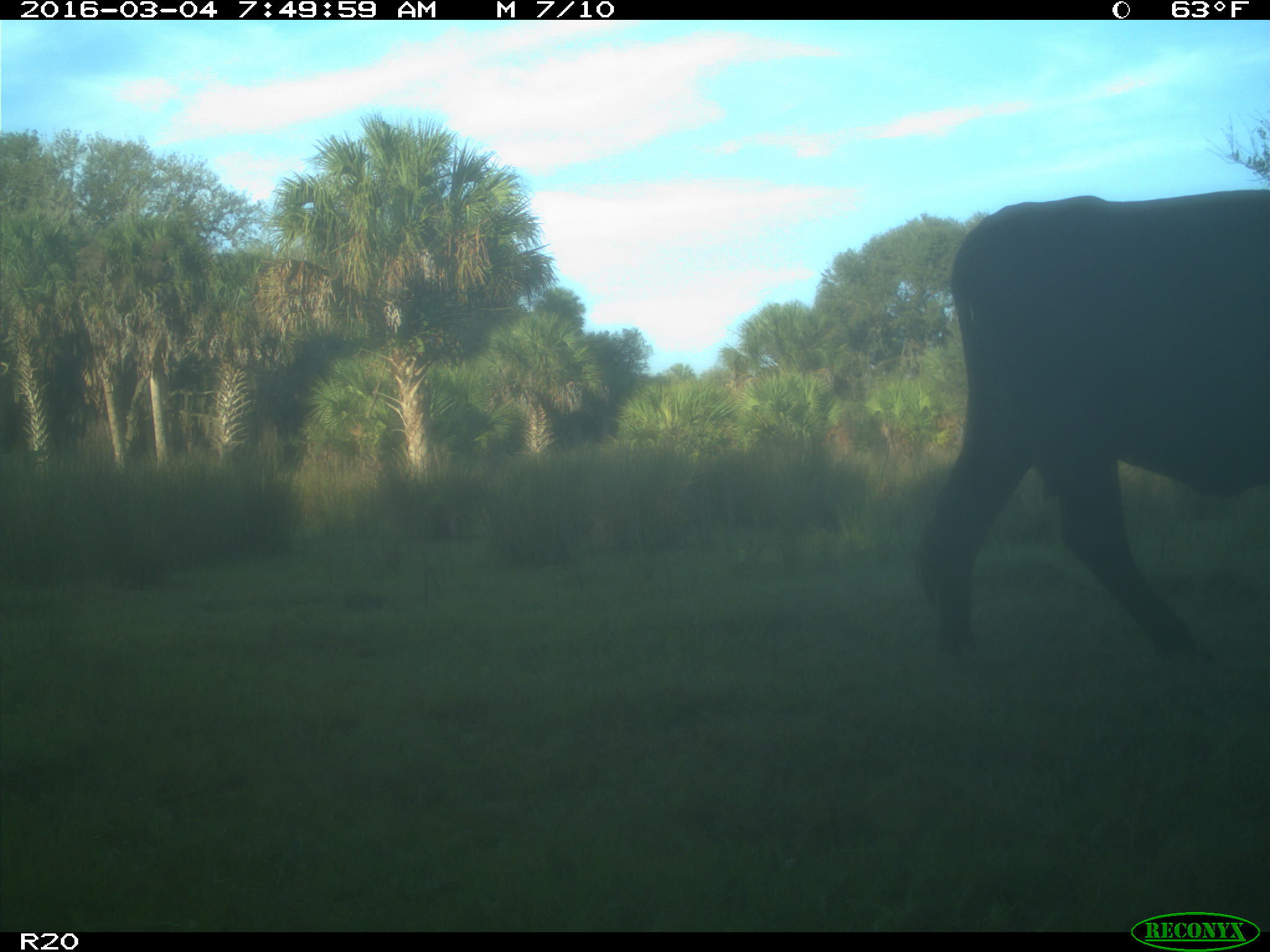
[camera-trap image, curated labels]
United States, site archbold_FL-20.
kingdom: Animalia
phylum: Chordata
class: Mammalia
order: Artiodactyla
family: Bovidae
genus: Bos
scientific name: Bos taurus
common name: domestic cow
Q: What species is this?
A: Bos taurus (domestic cow).